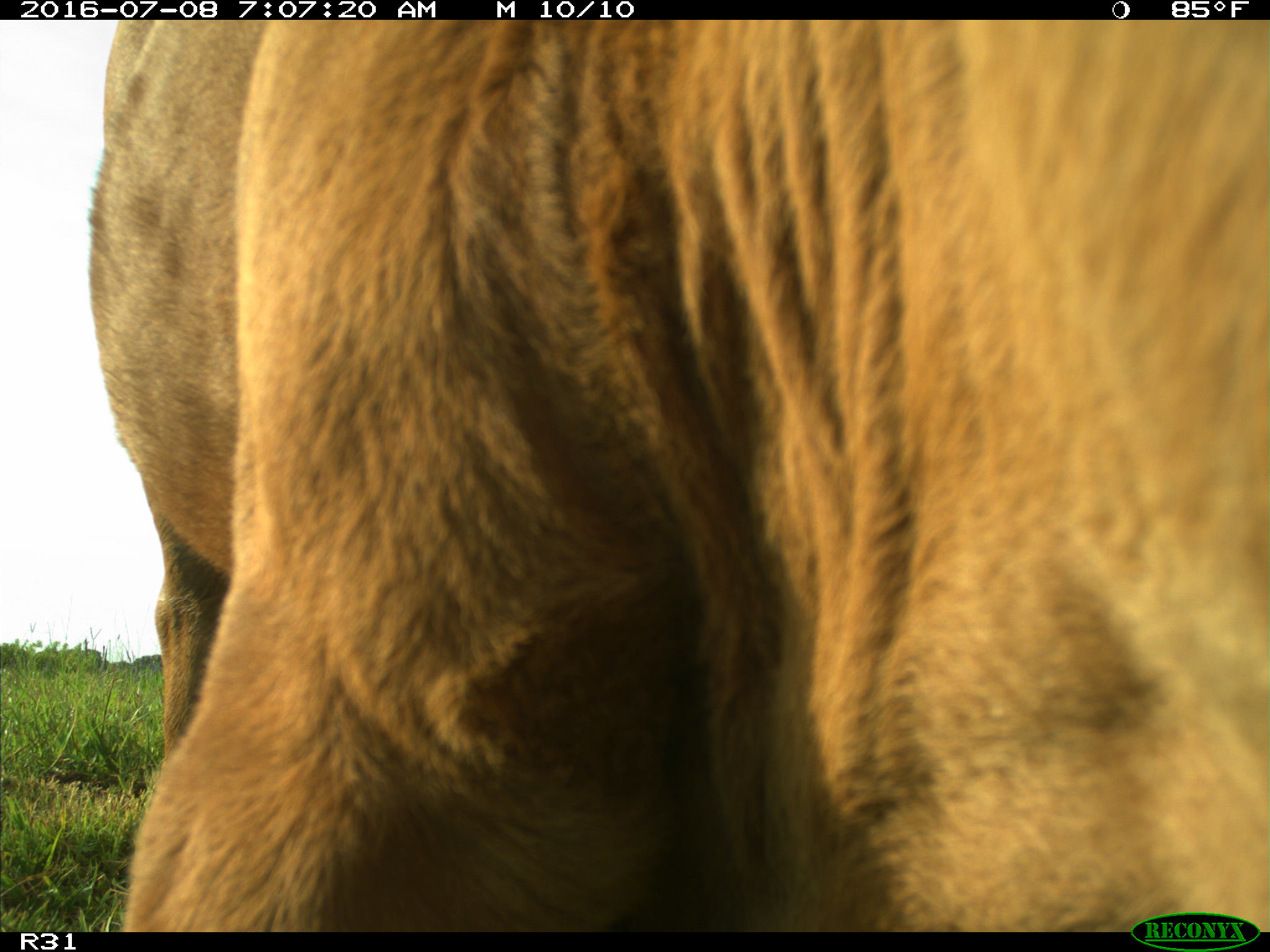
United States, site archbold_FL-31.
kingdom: Animalia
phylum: Chordata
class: Mammalia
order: Artiodactyla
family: Bovidae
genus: Bos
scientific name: Bos taurus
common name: domestic cow